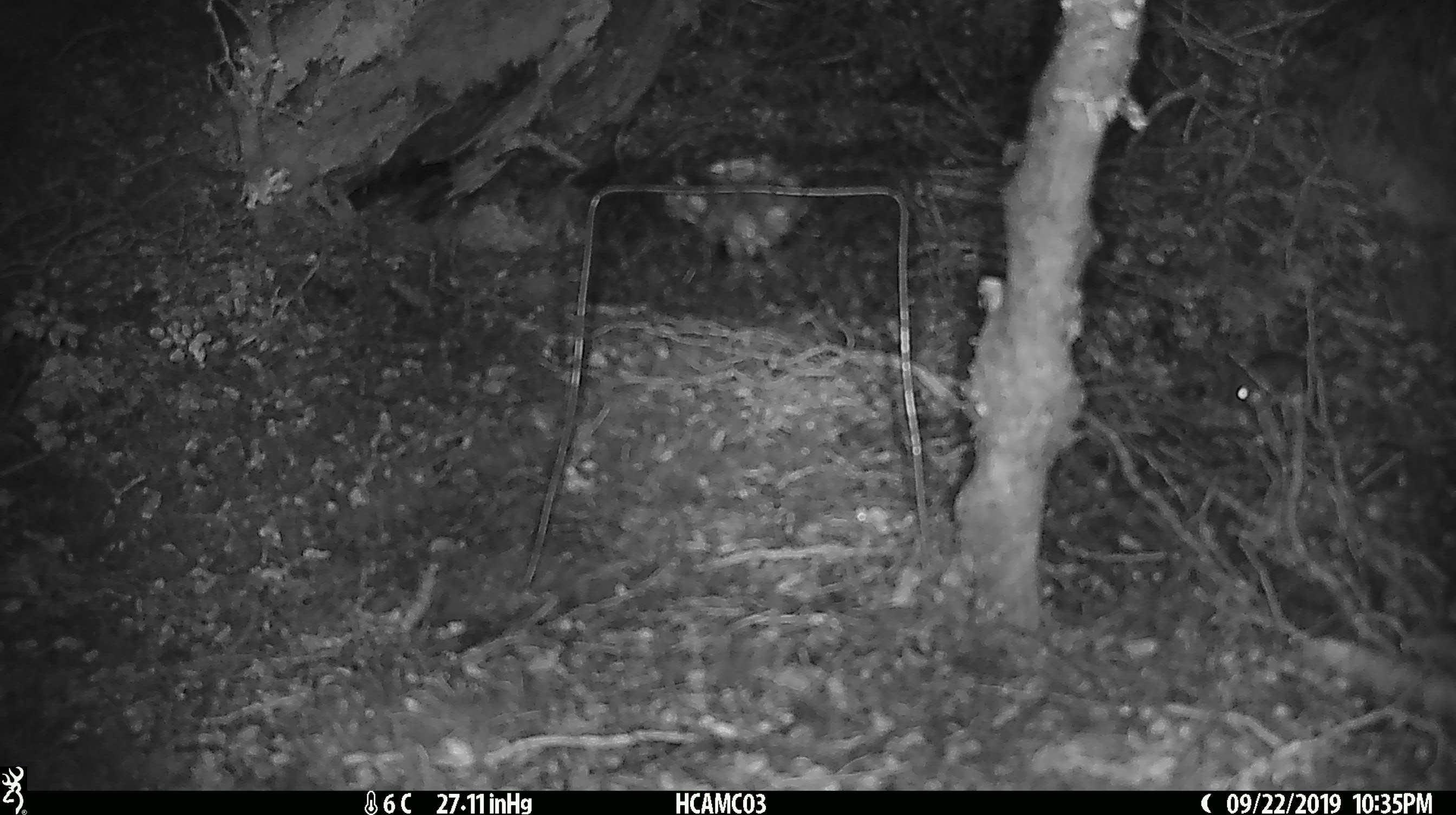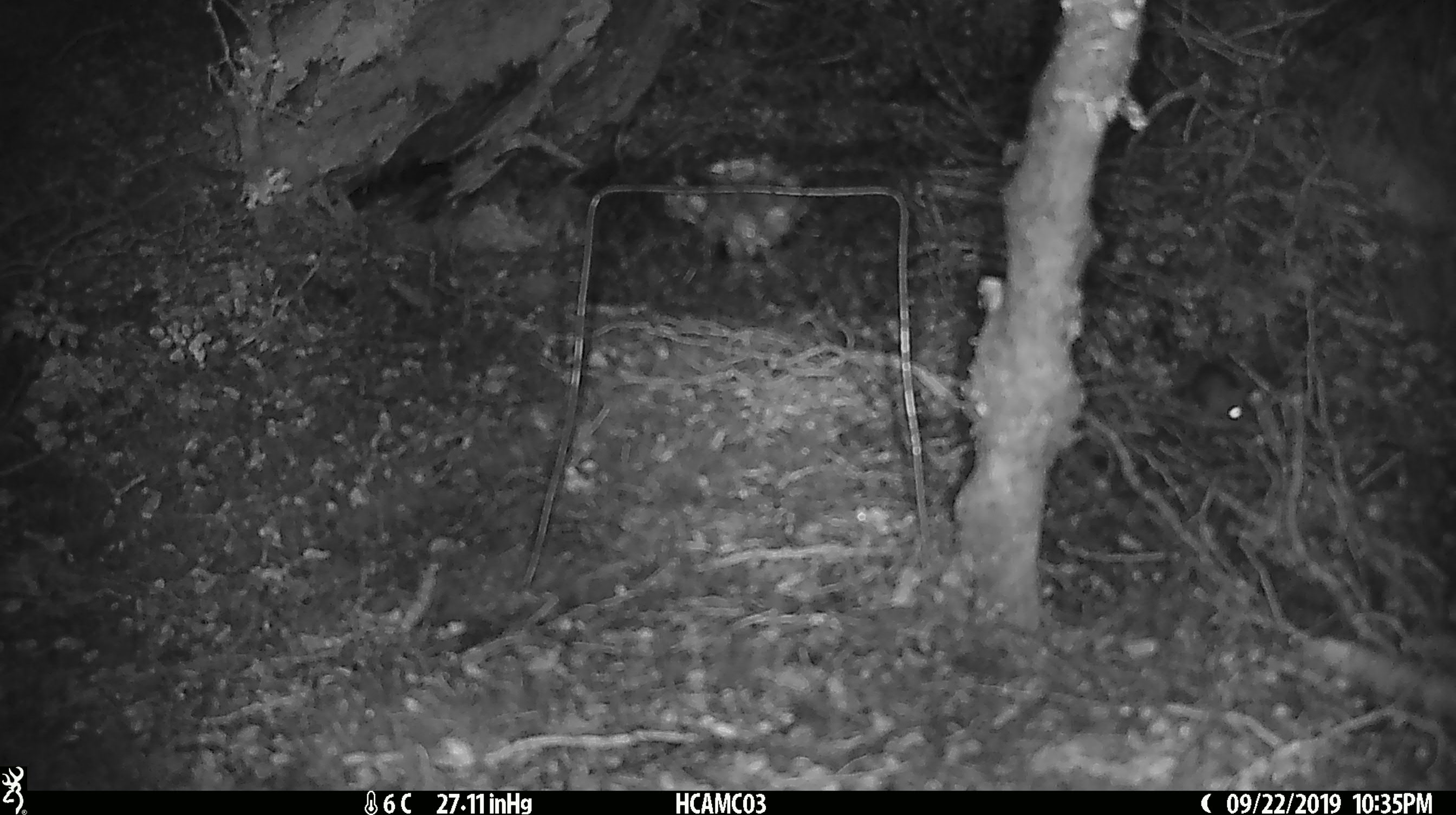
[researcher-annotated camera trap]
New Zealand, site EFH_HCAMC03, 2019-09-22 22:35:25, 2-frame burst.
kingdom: Animalia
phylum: Chordata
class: Mammalia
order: Rodentia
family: Muridae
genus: Mus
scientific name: Mus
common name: mouse